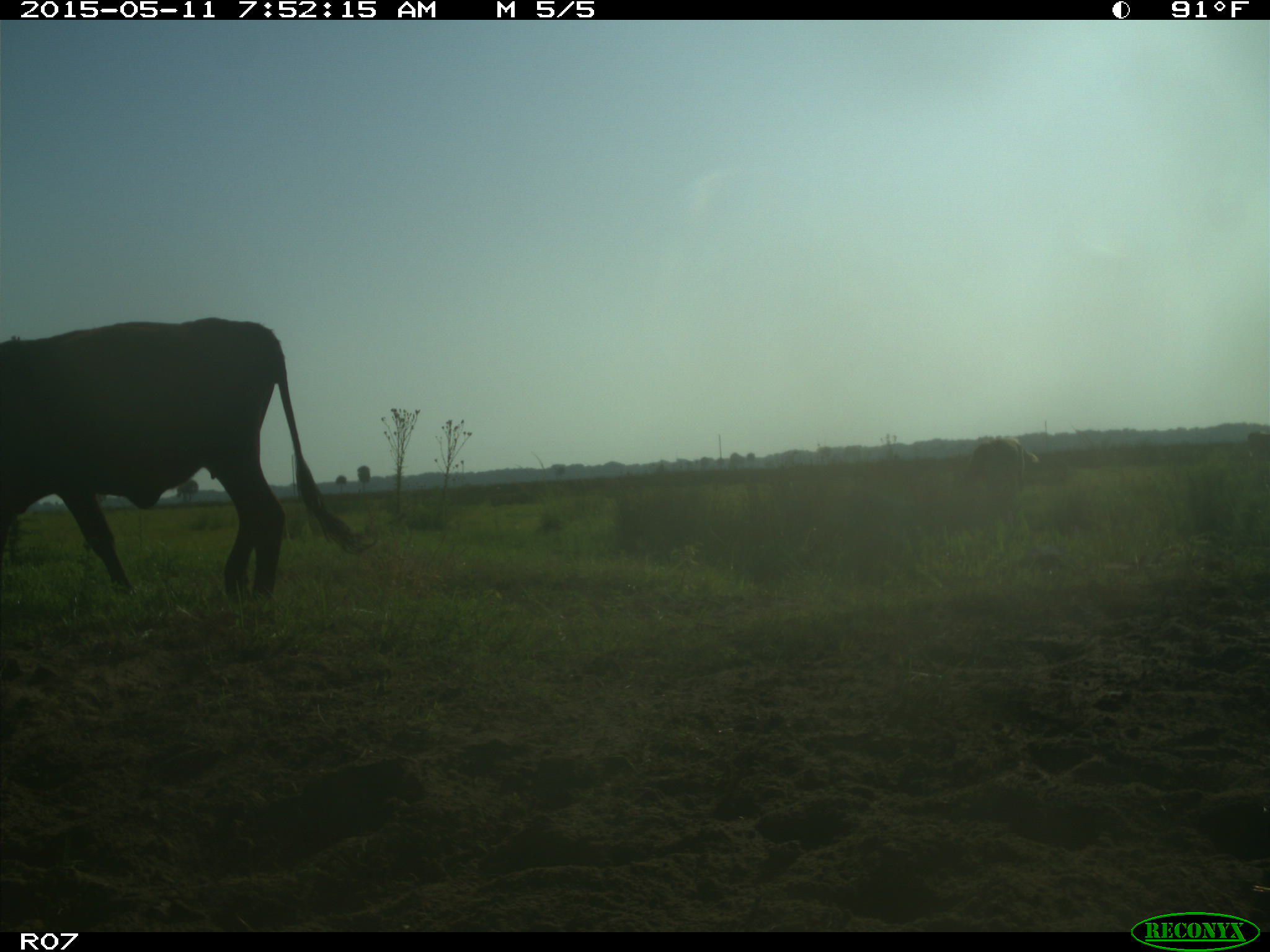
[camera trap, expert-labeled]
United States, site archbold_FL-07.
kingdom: Animalia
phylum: Chordata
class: Mammalia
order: Artiodactyla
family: Bovidae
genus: Bos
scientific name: Bos taurus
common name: domestic cow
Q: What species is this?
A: Bos taurus (domestic cow).